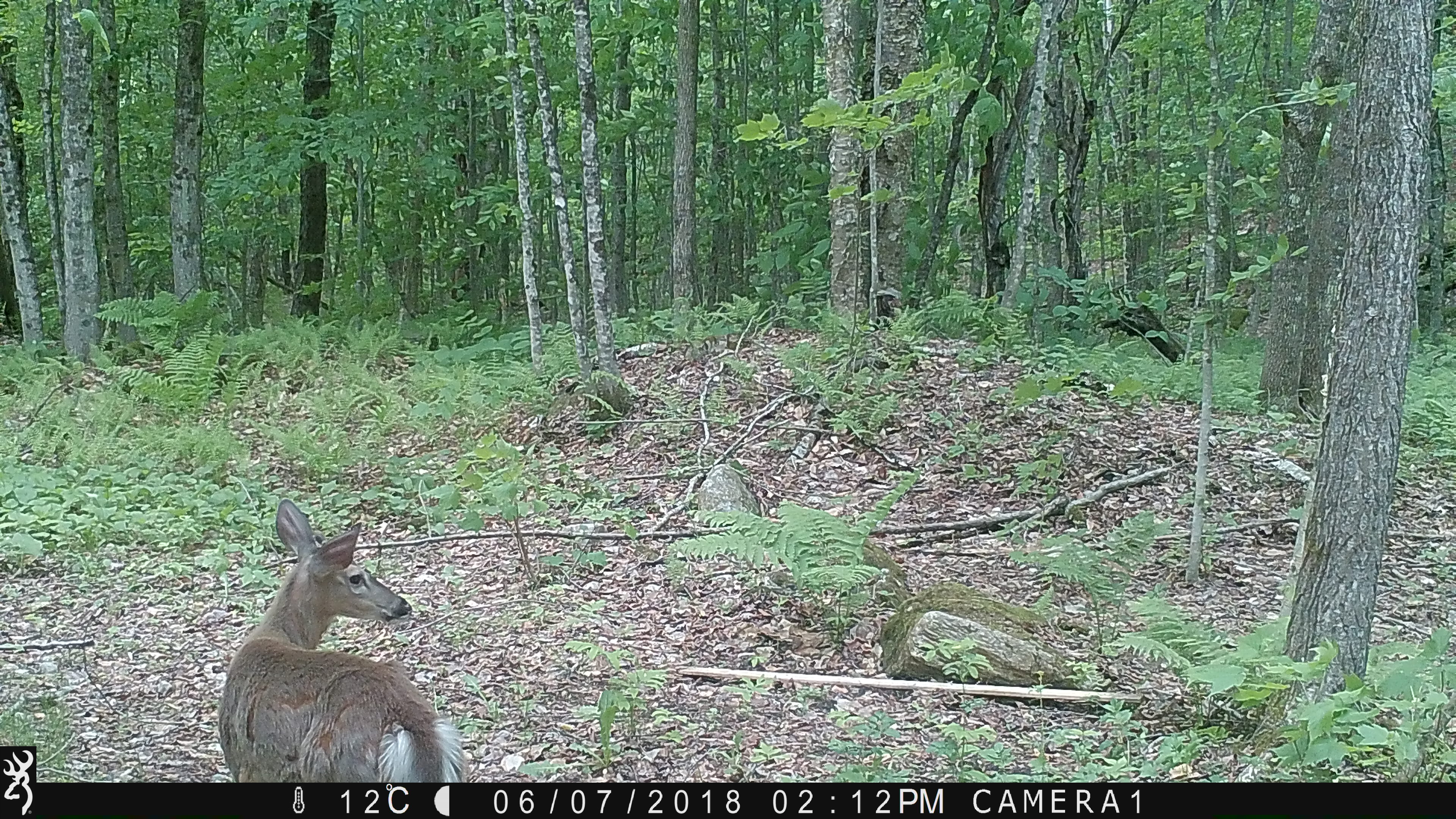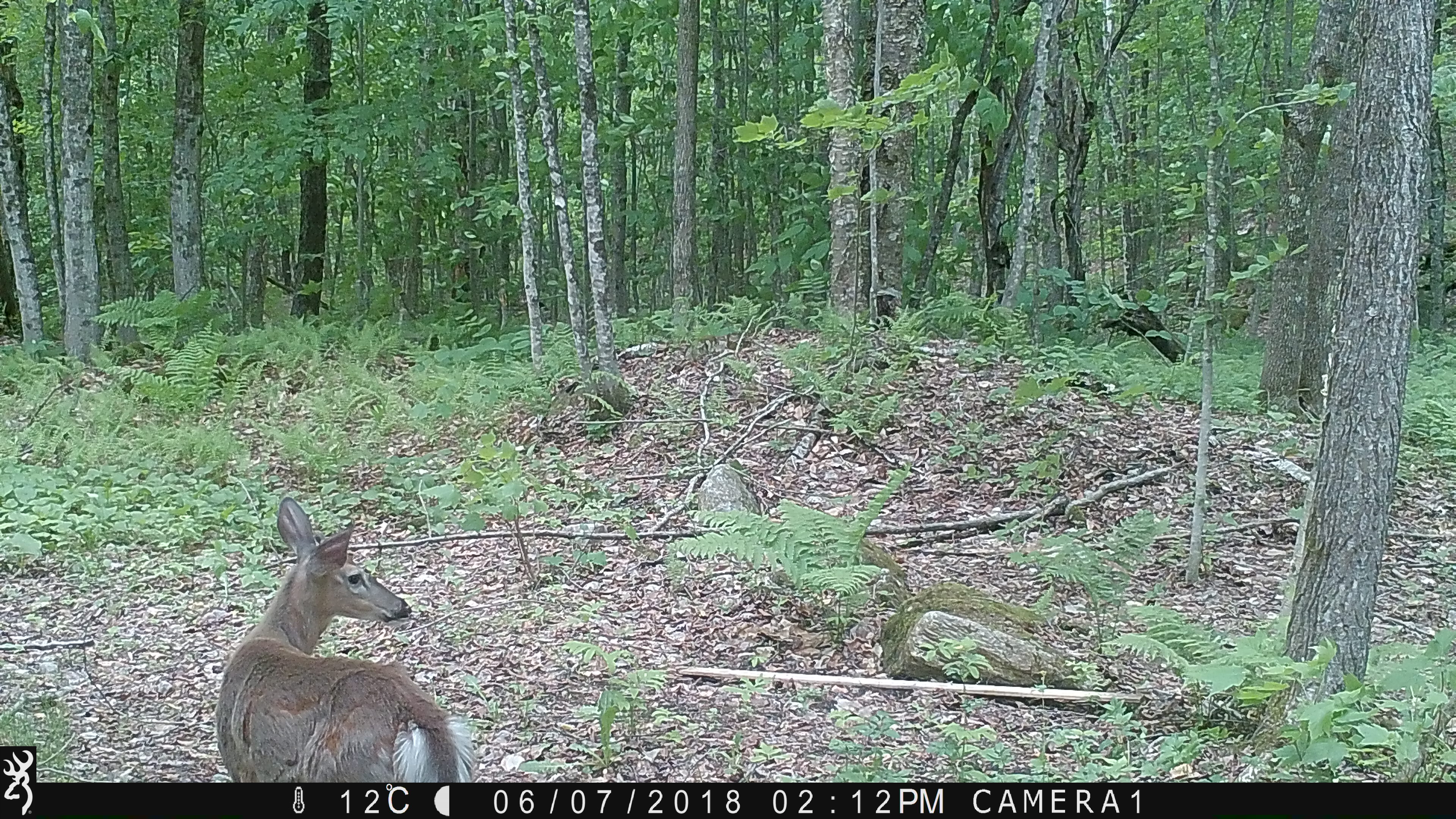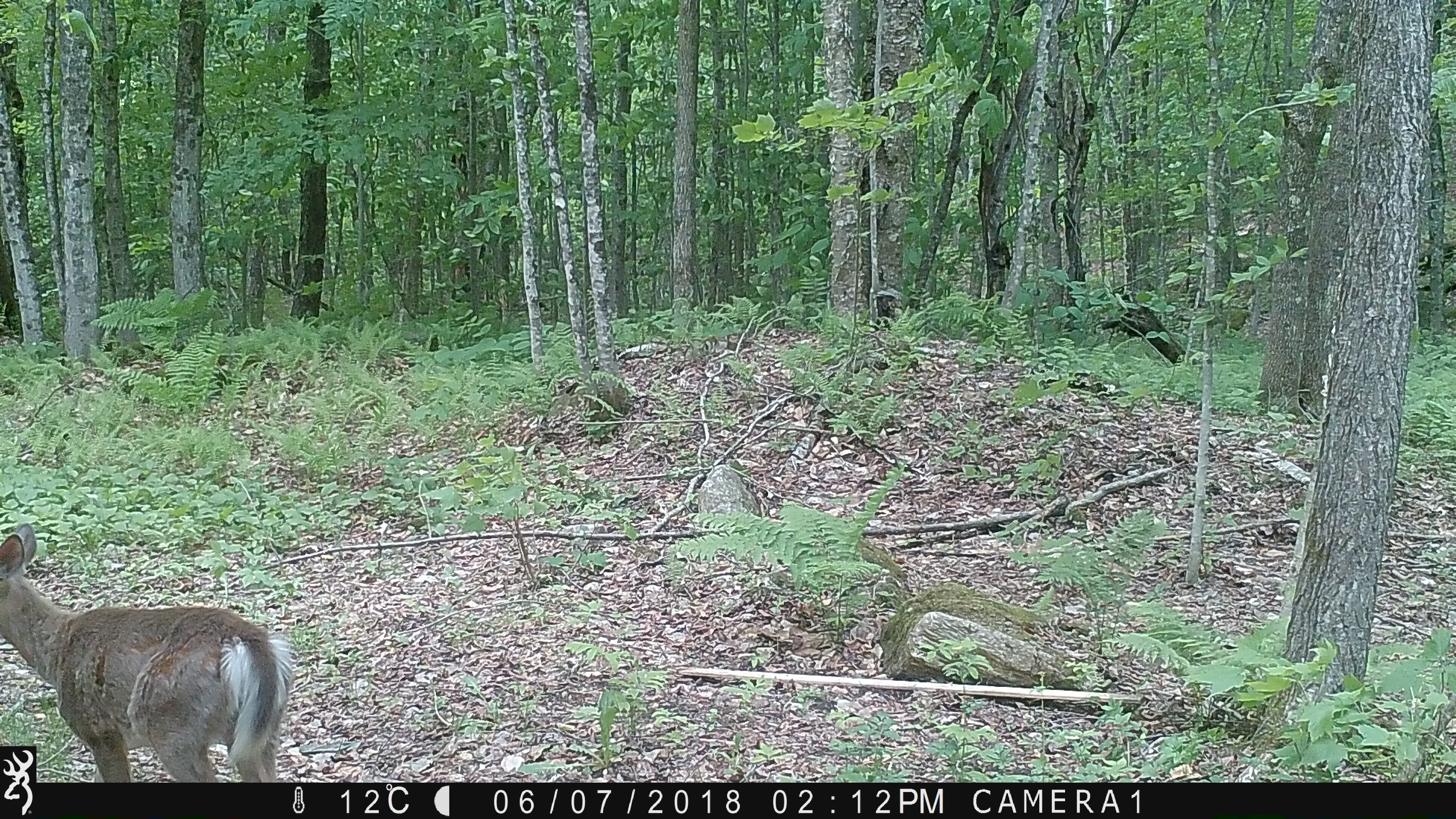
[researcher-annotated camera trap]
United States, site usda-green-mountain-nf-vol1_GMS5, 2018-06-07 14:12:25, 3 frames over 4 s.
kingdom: Animalia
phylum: Chordata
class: Mammalia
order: Artiodactyla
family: Cervidae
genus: Odocoileus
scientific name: Odocoileus virginianus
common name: white-tailed deer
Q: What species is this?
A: White-tailed deer (Odocoileus virginianus).